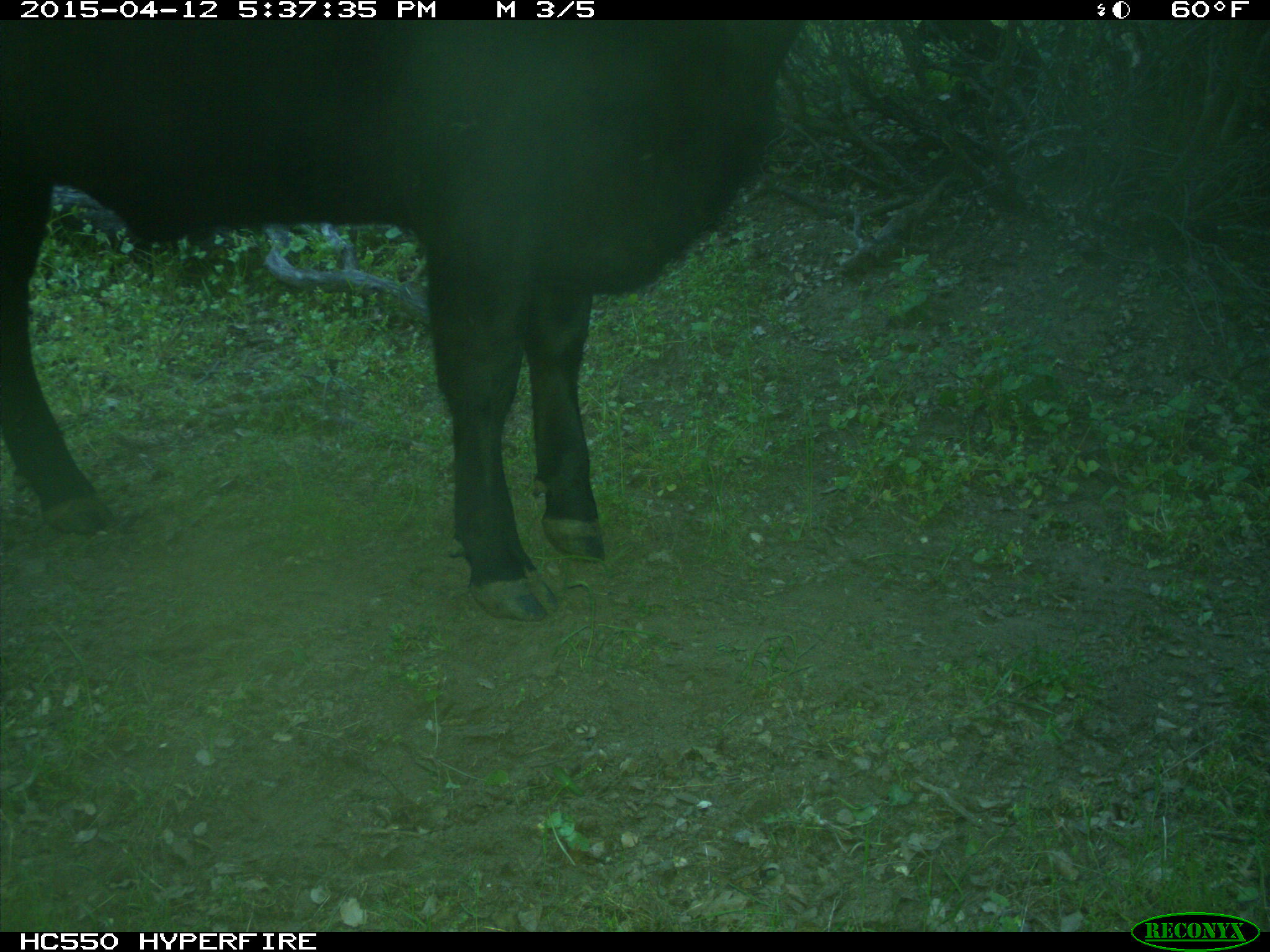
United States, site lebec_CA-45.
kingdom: Animalia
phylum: Chordata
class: Mammalia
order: Artiodactyla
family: Bovidae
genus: Bos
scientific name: Bos taurus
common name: domestic cow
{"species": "Bos taurus (domestic cow)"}